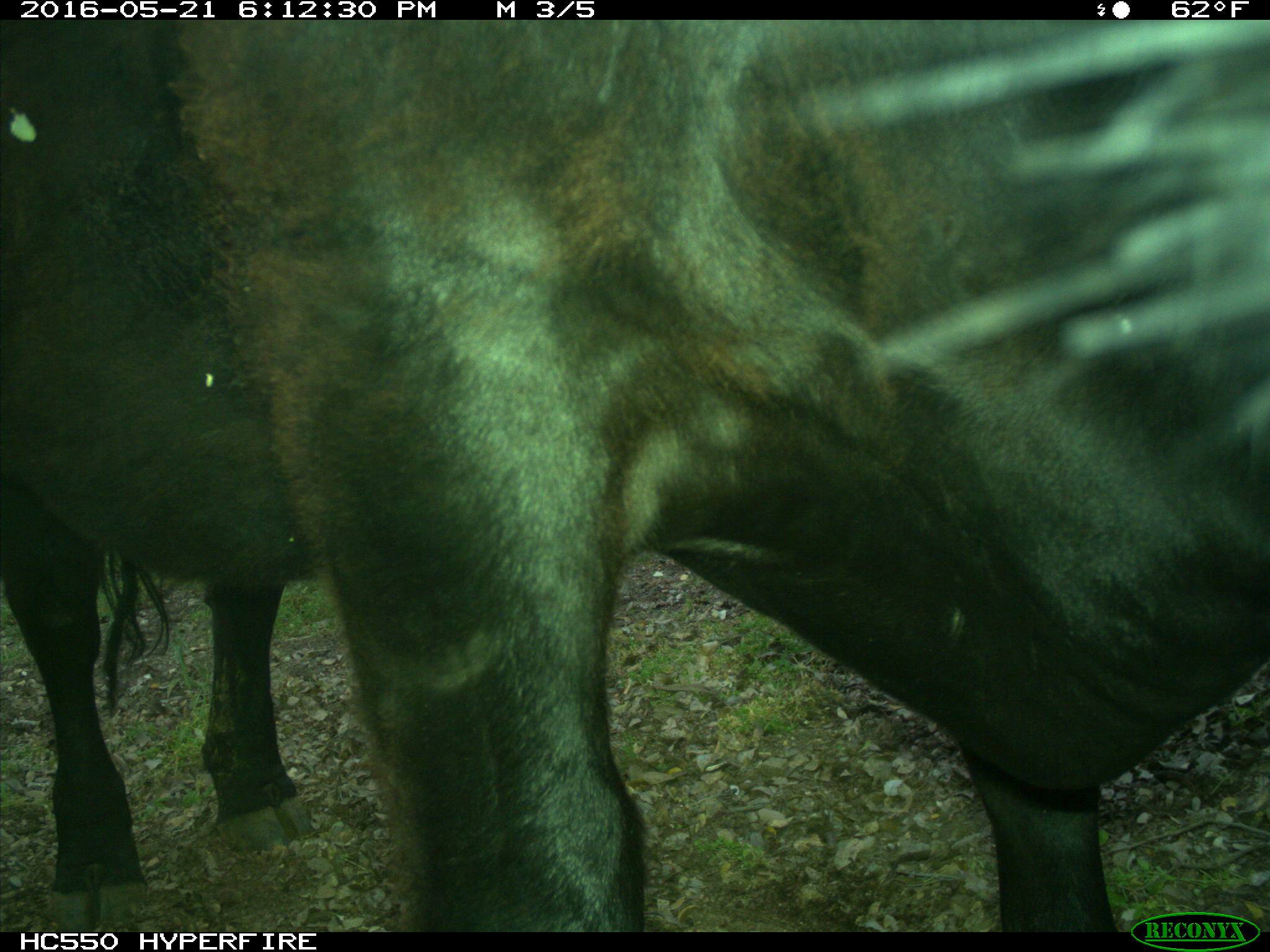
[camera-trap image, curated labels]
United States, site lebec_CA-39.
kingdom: Animalia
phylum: Chordata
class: Mammalia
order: Artiodactyla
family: Bovidae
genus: Bos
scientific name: Bos taurus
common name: domestic cow